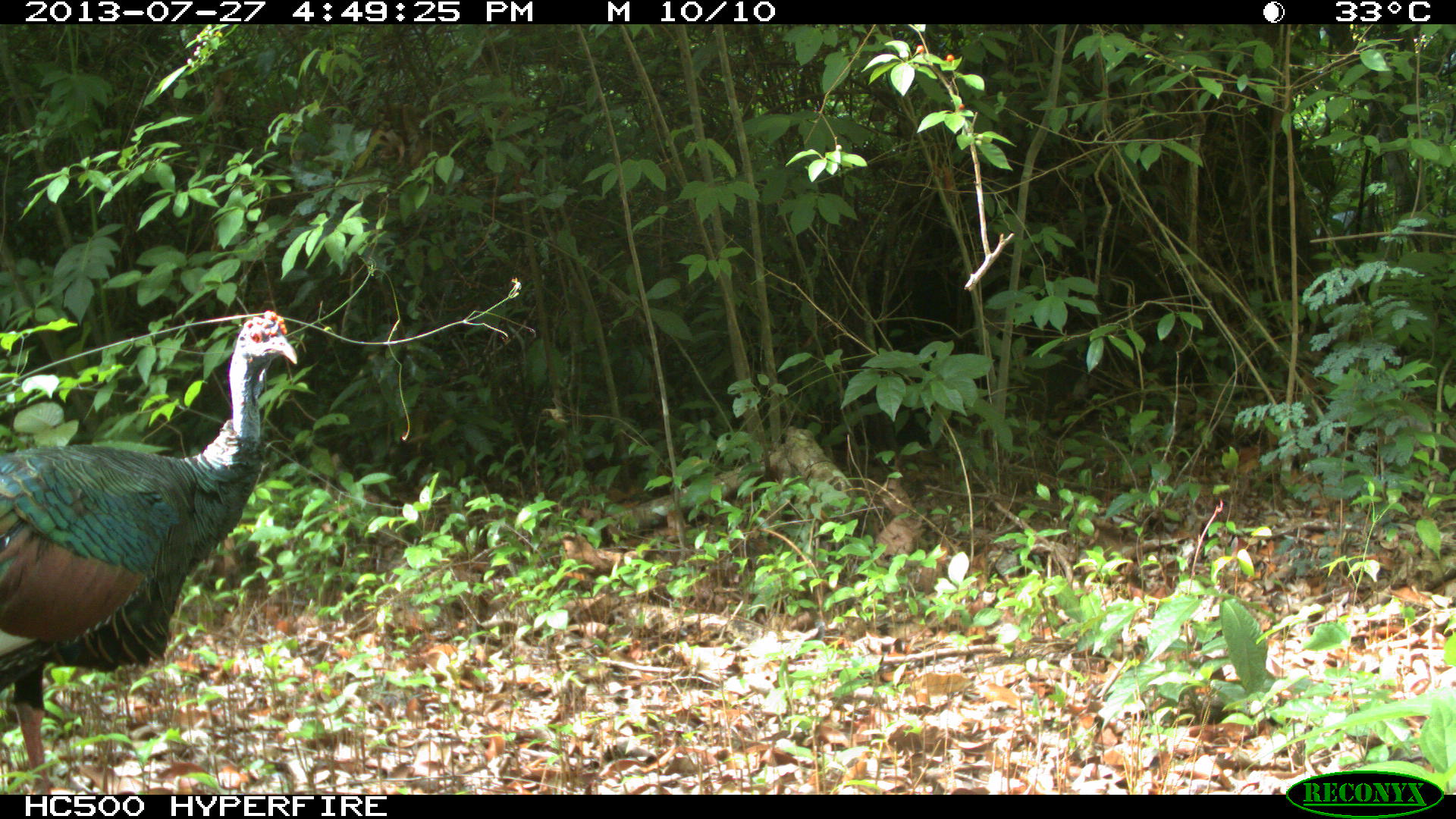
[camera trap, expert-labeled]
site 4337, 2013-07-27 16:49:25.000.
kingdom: Animalia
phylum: Chordata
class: Aves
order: Galliformes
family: Phasianidae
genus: Meleagris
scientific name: Meleagris ocellata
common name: ocellated turkey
Meleagris ocellata (ocellated turkey), count 1, sex male.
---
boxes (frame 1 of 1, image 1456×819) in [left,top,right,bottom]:
meleagris ocellata: [0,308,298,795]